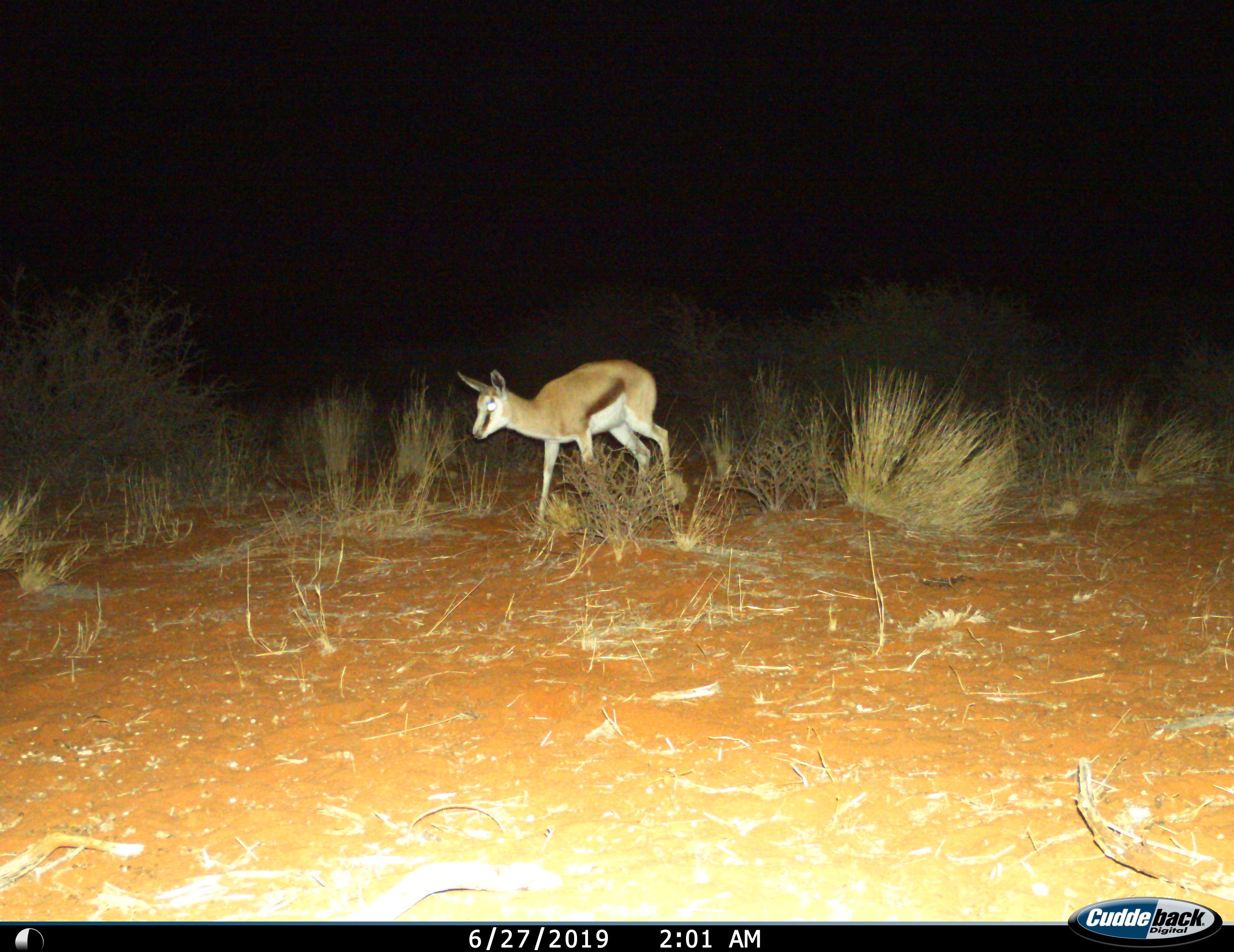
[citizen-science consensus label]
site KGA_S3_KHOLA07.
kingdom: Animalia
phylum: Chordata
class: Mammalia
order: Artiodactyla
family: Bovidae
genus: Antidorcas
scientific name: Antidorcas marsupialis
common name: springbok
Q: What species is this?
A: Springbok (Antidorcas marsupialis).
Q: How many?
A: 1.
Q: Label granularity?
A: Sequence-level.